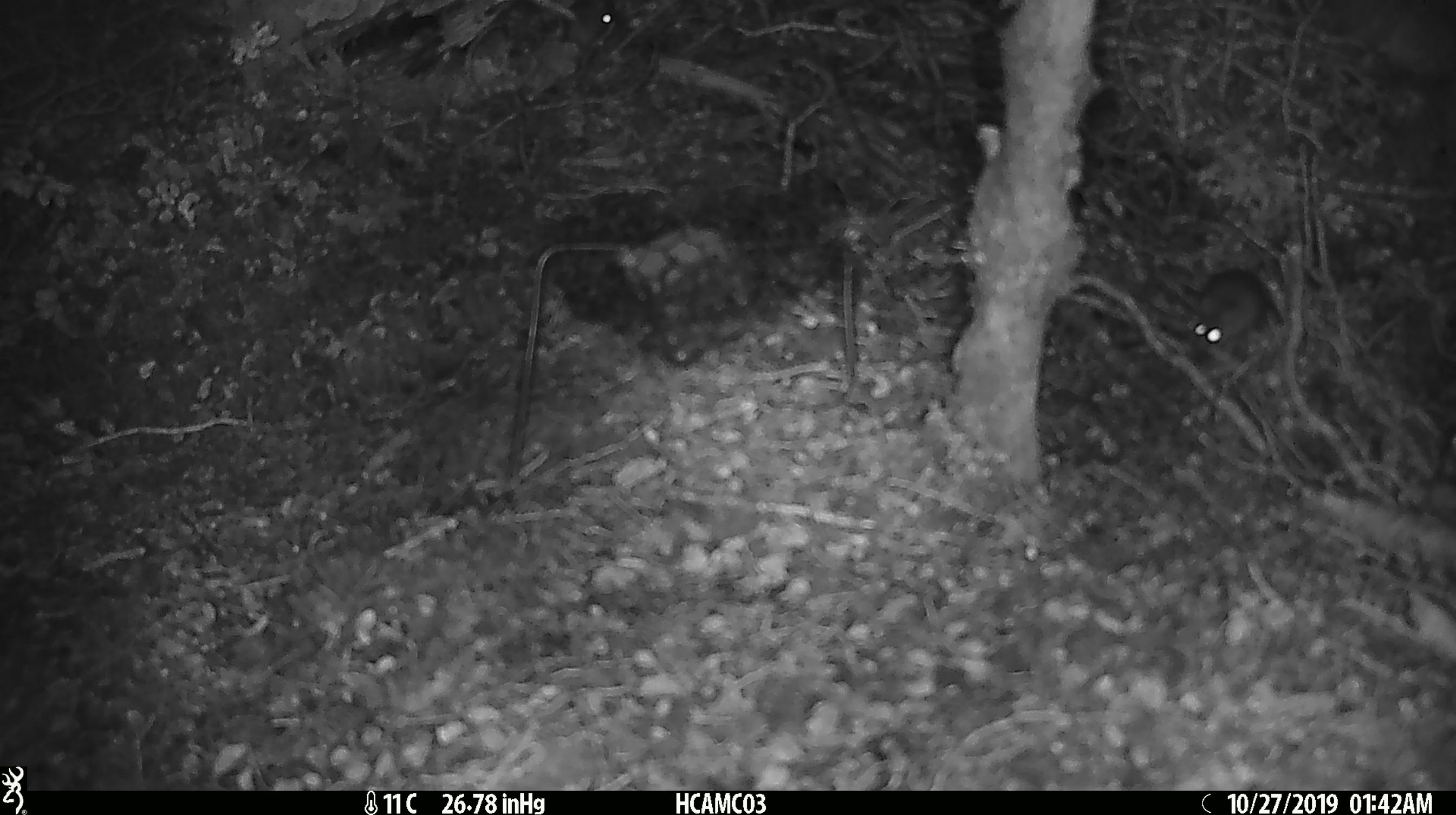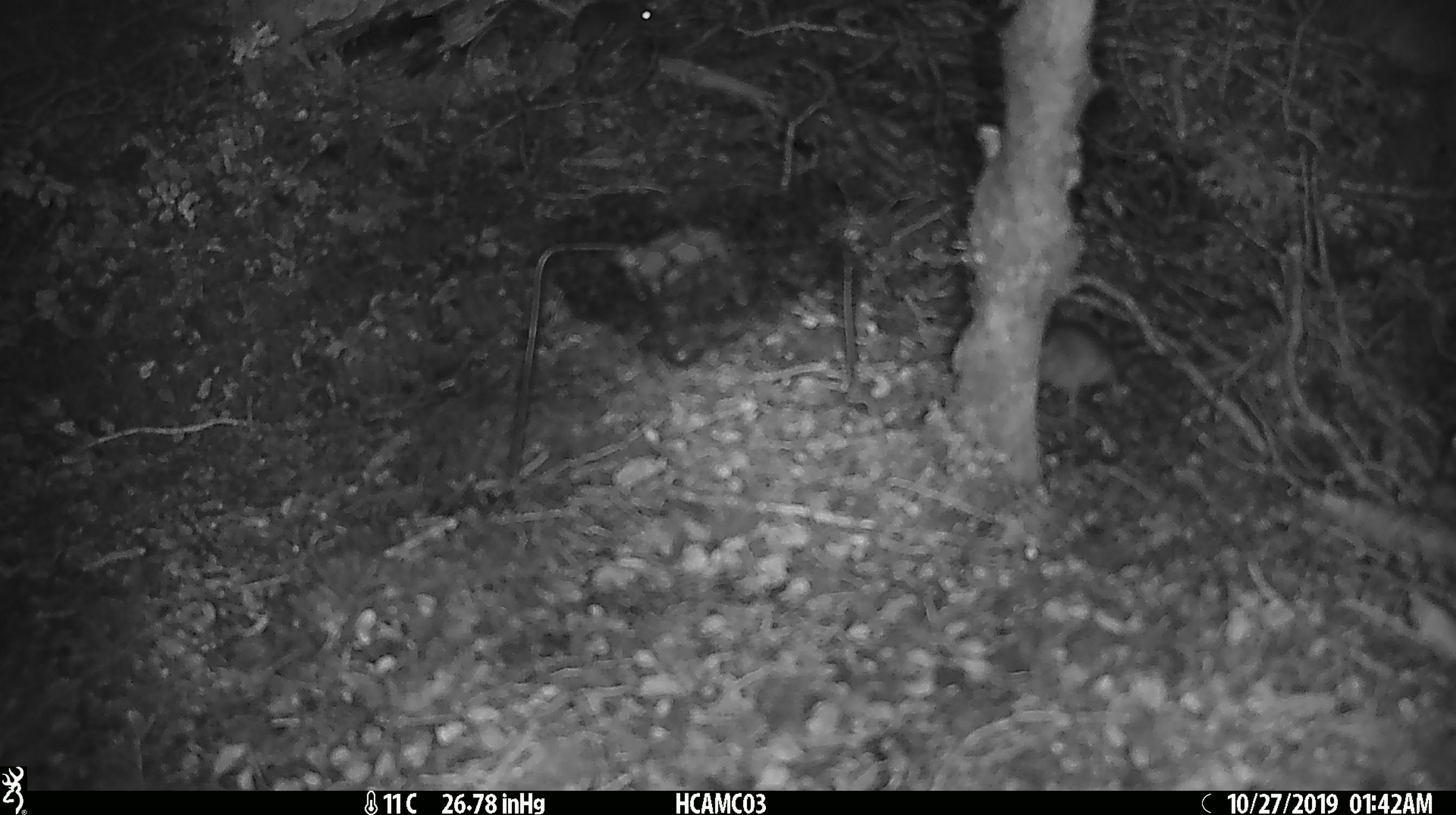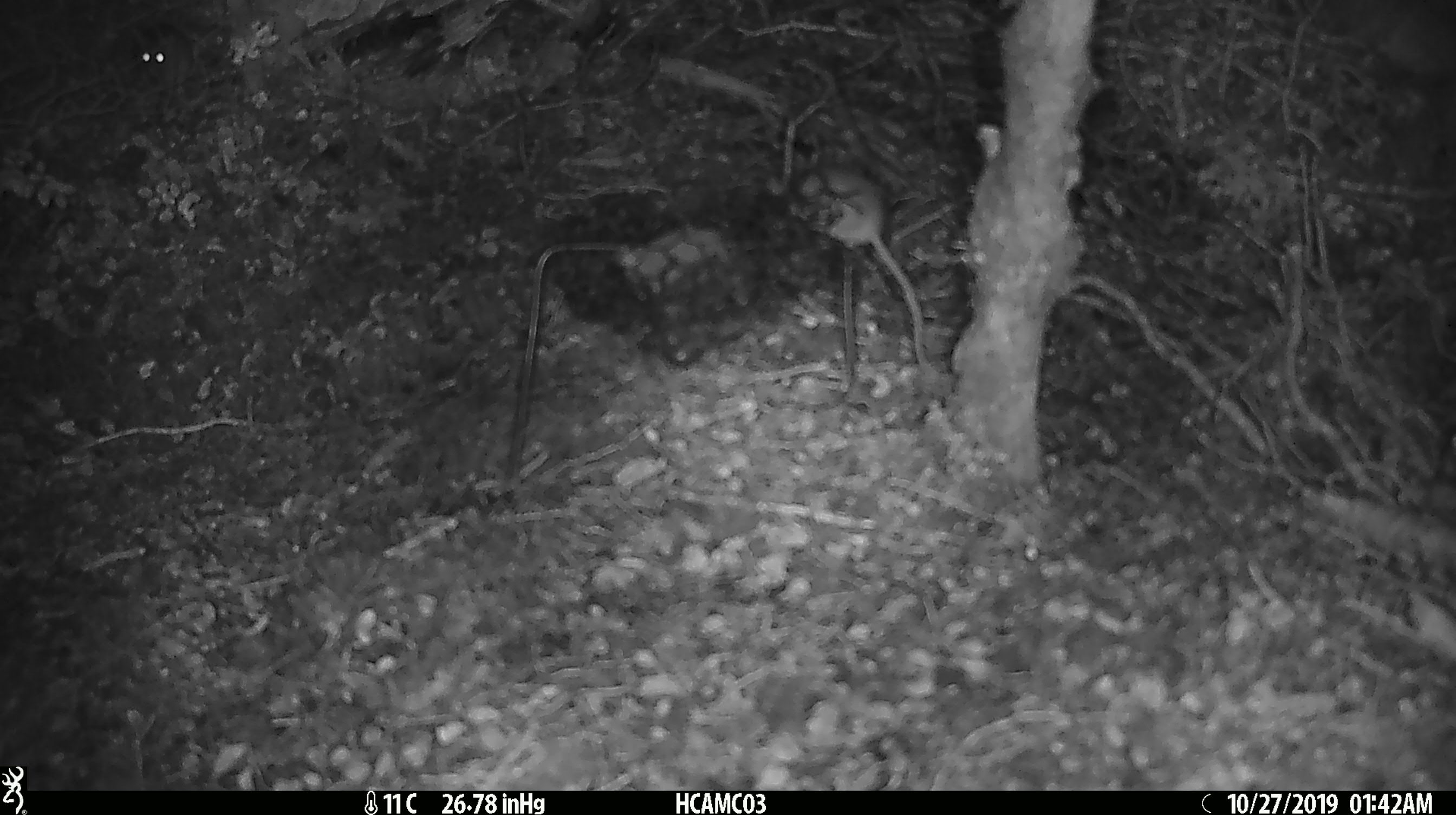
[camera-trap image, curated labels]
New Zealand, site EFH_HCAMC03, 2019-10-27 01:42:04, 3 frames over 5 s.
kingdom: Animalia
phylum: Chordata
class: Mammalia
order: Rodentia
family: Muridae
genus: Mus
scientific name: Mus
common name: mouse